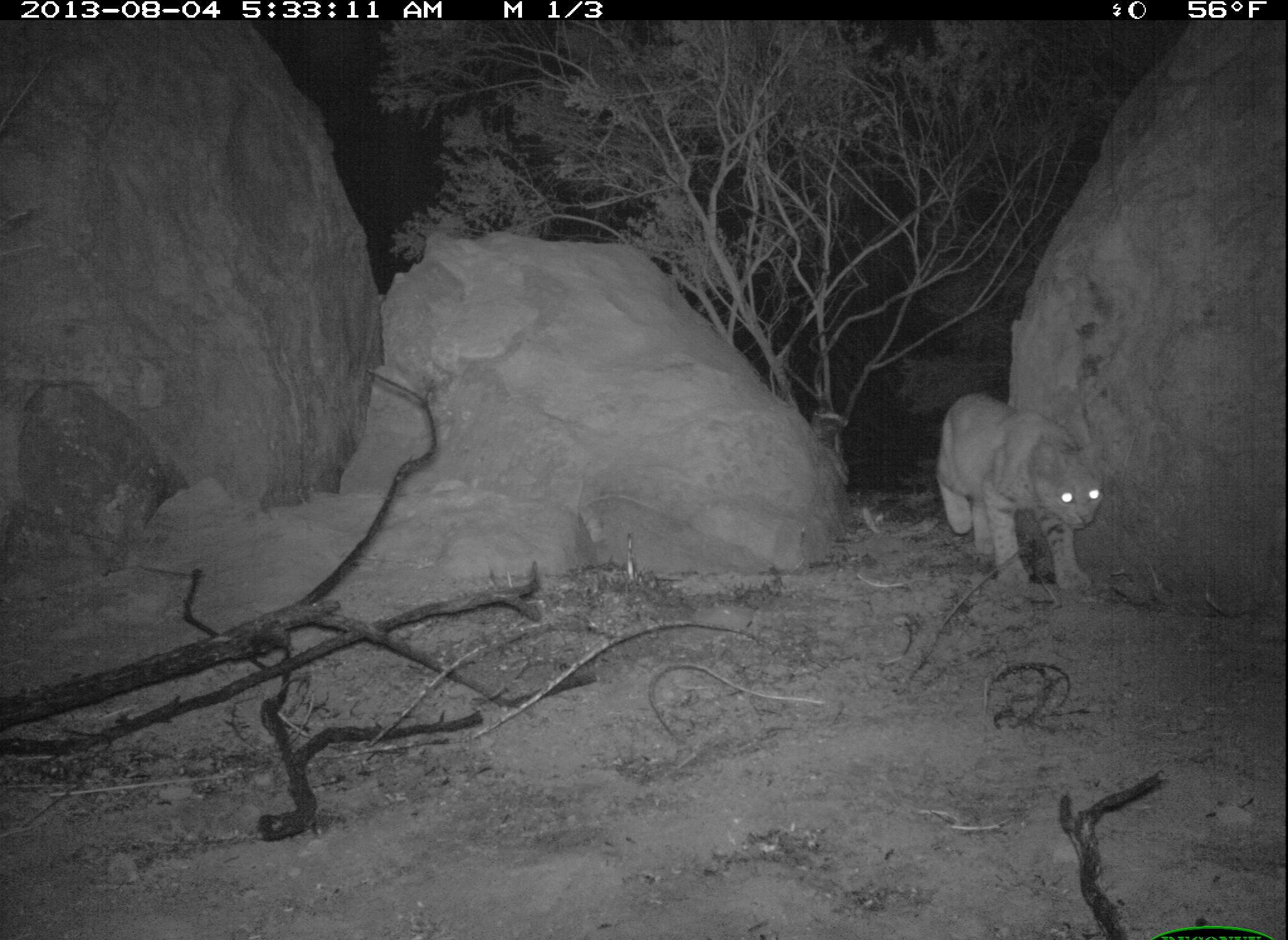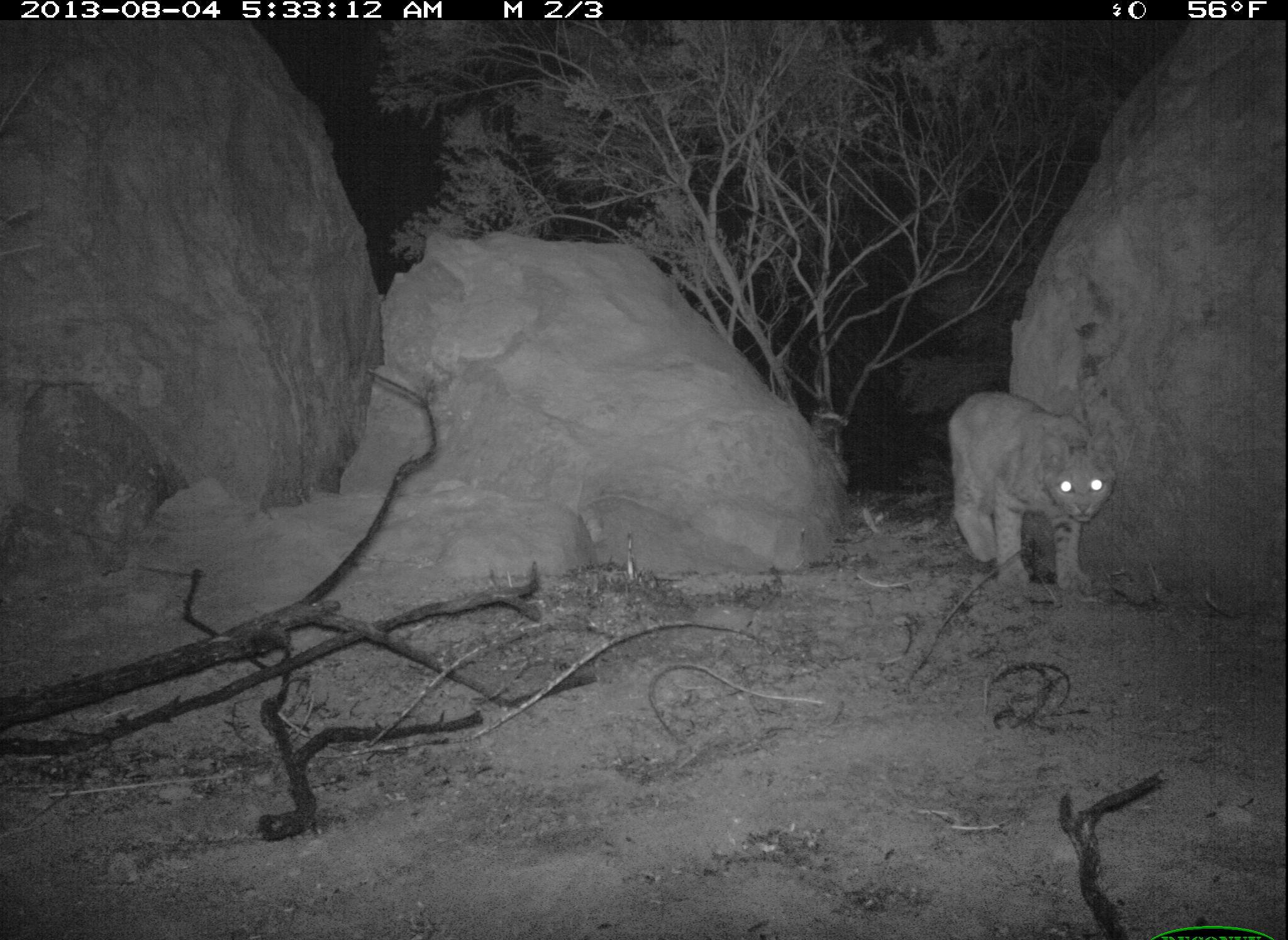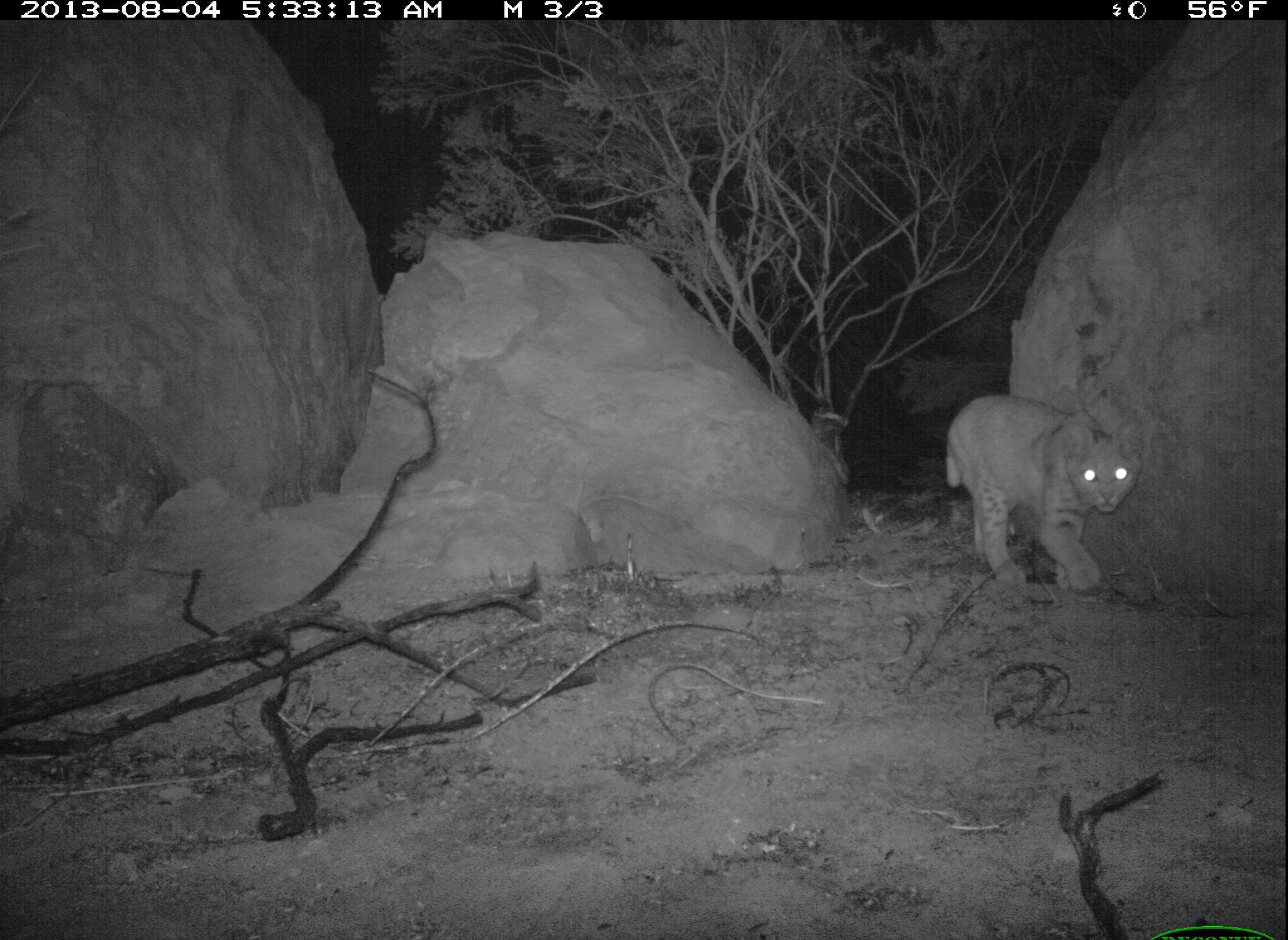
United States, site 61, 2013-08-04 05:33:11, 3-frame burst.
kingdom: Animalia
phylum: Chordata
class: Mammalia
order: Carnivora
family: Felidae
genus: Lynx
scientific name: Lynx rufus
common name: bobcat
Bobcat (Lynx rufus).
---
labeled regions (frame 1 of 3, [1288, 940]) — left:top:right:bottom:
bobcat: 927:379:1116:625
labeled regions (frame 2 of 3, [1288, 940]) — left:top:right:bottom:
bobcat: 932:380:1132:599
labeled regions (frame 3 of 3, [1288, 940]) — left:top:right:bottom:
bobcat: 918:380:1150:601